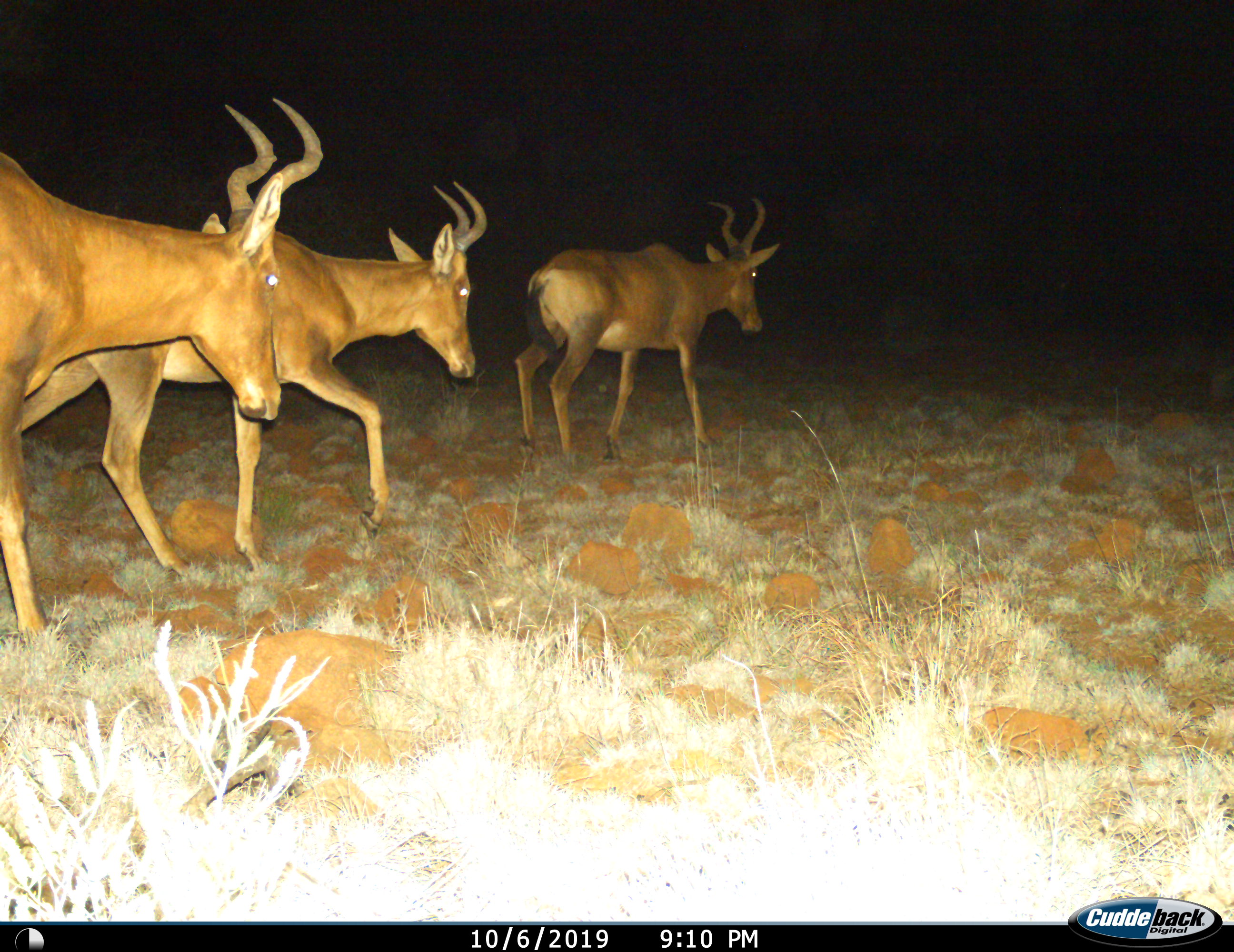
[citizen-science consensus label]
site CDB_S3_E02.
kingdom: Animalia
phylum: Chordata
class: Mammalia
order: Artiodactyla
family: Bovidae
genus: Alcelaphus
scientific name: Alcelaphus buselaphus caama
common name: red hartebeest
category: hartebeestred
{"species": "hartebeestred (red hartebeest) (Alcelaphus buselaphus caama)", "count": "3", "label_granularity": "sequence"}